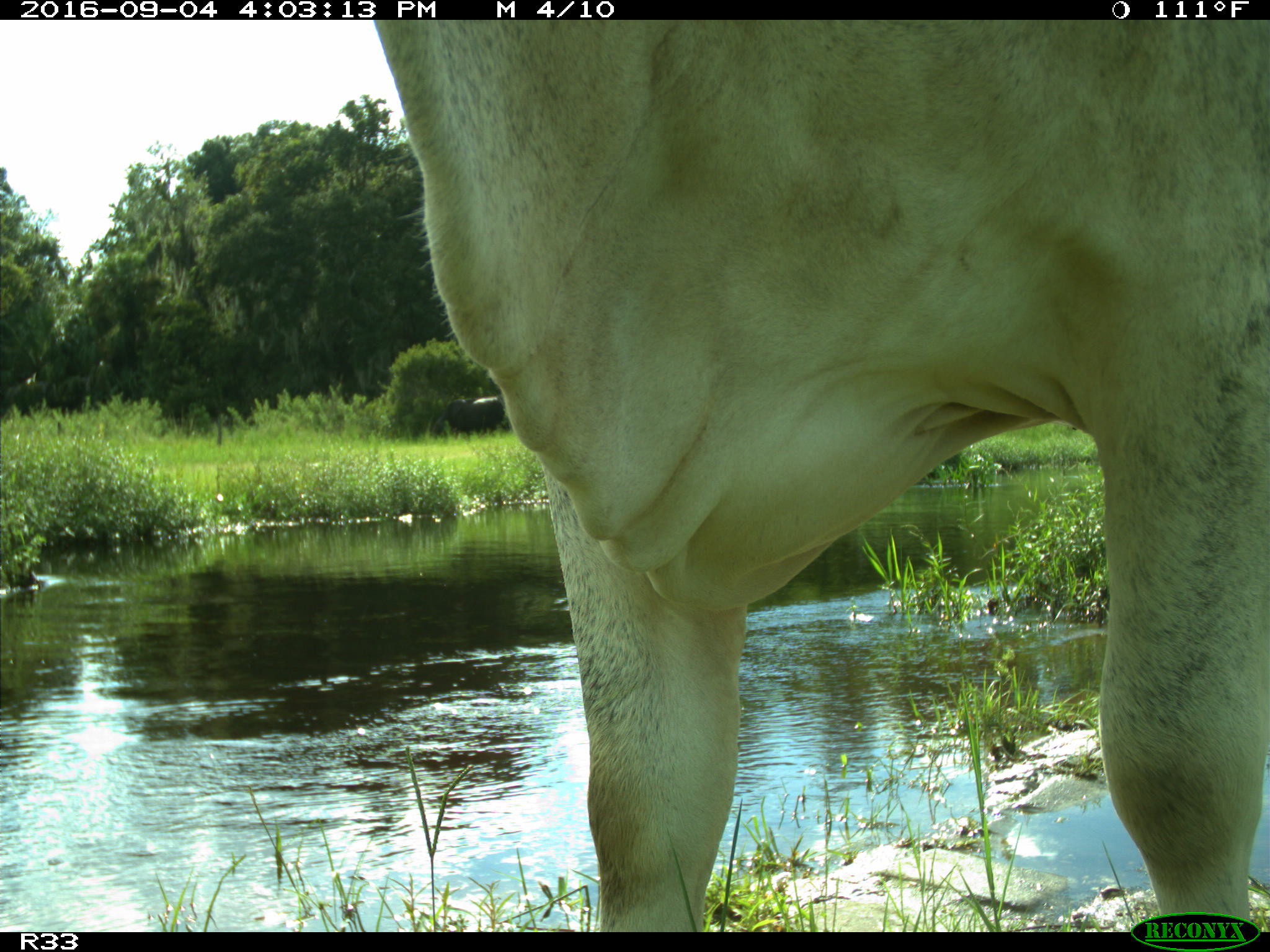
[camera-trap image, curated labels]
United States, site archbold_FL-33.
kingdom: Animalia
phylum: Chordata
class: Mammalia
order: Artiodactyla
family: Bovidae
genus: Bos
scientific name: Bos taurus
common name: domestic cow